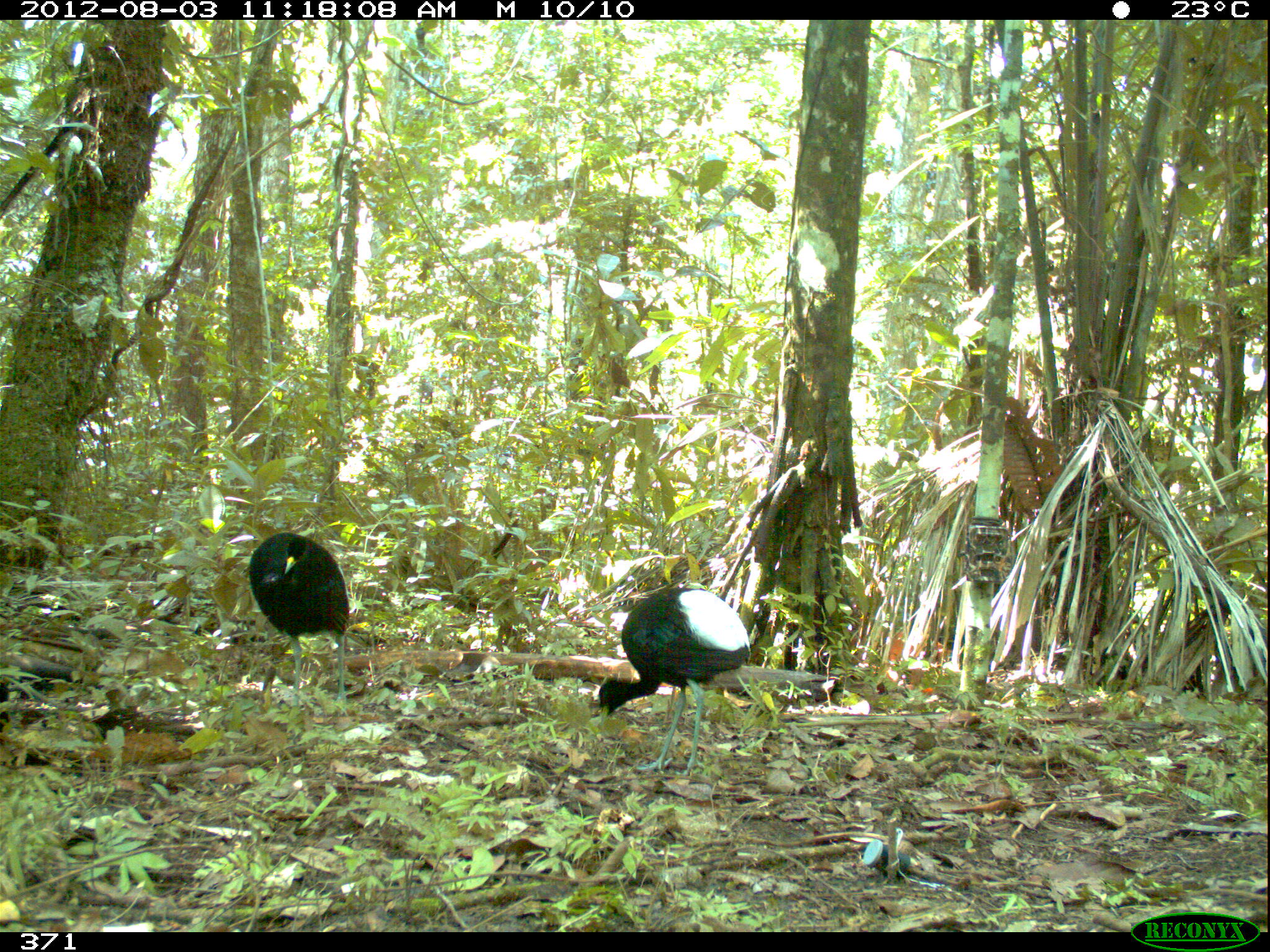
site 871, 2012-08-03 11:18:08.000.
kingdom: Animalia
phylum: Chordata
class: Aves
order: Gruiformes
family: Psophiidae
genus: Psophia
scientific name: Psophia leucoptera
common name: pale-winged trumpeter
Psophia leucoptera (pale-winged trumpeter).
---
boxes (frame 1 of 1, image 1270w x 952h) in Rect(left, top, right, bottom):
psophia leucoptera: Rect(599, 587, 750, 776); Rect(249, 532, 349, 716)